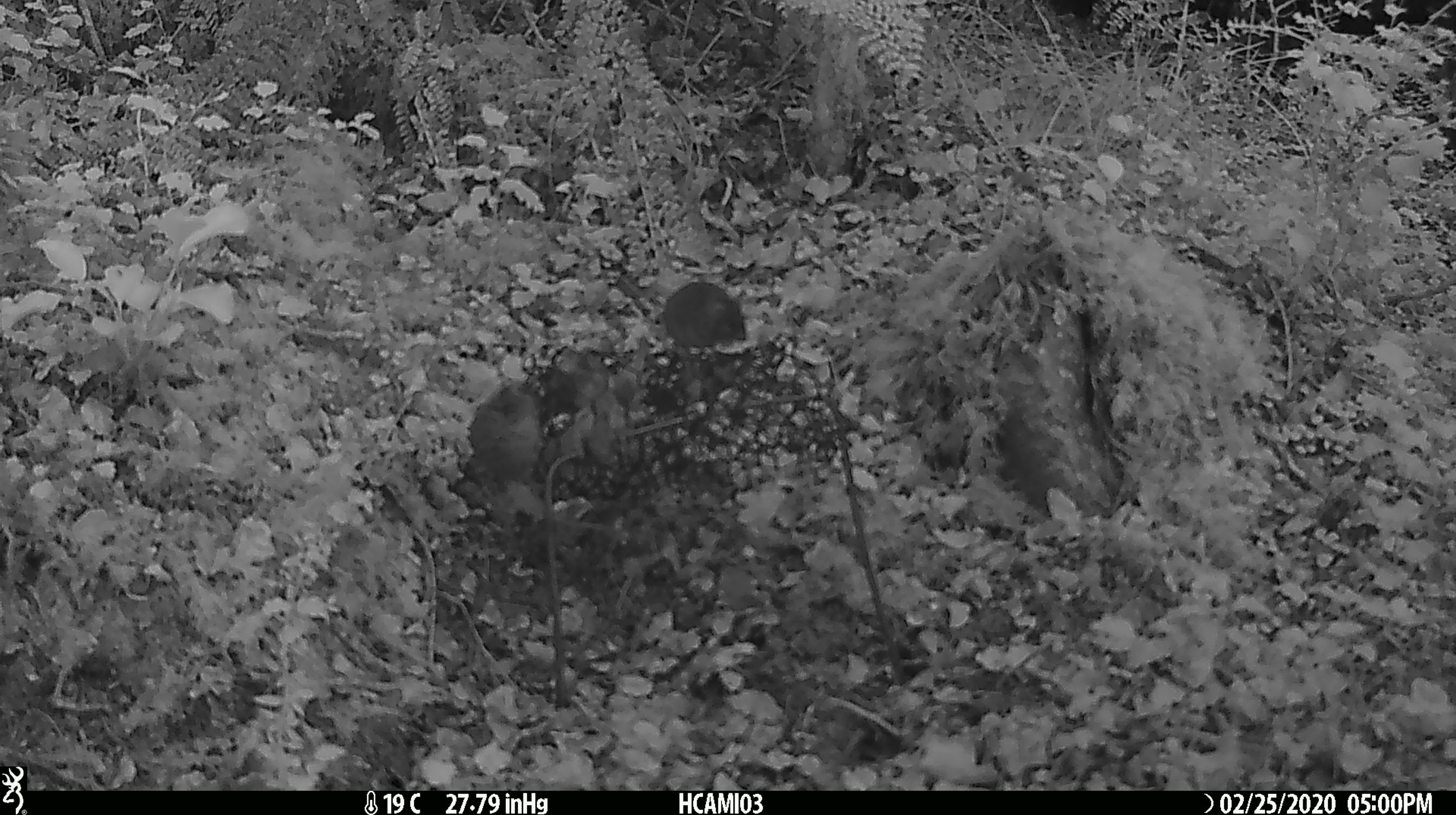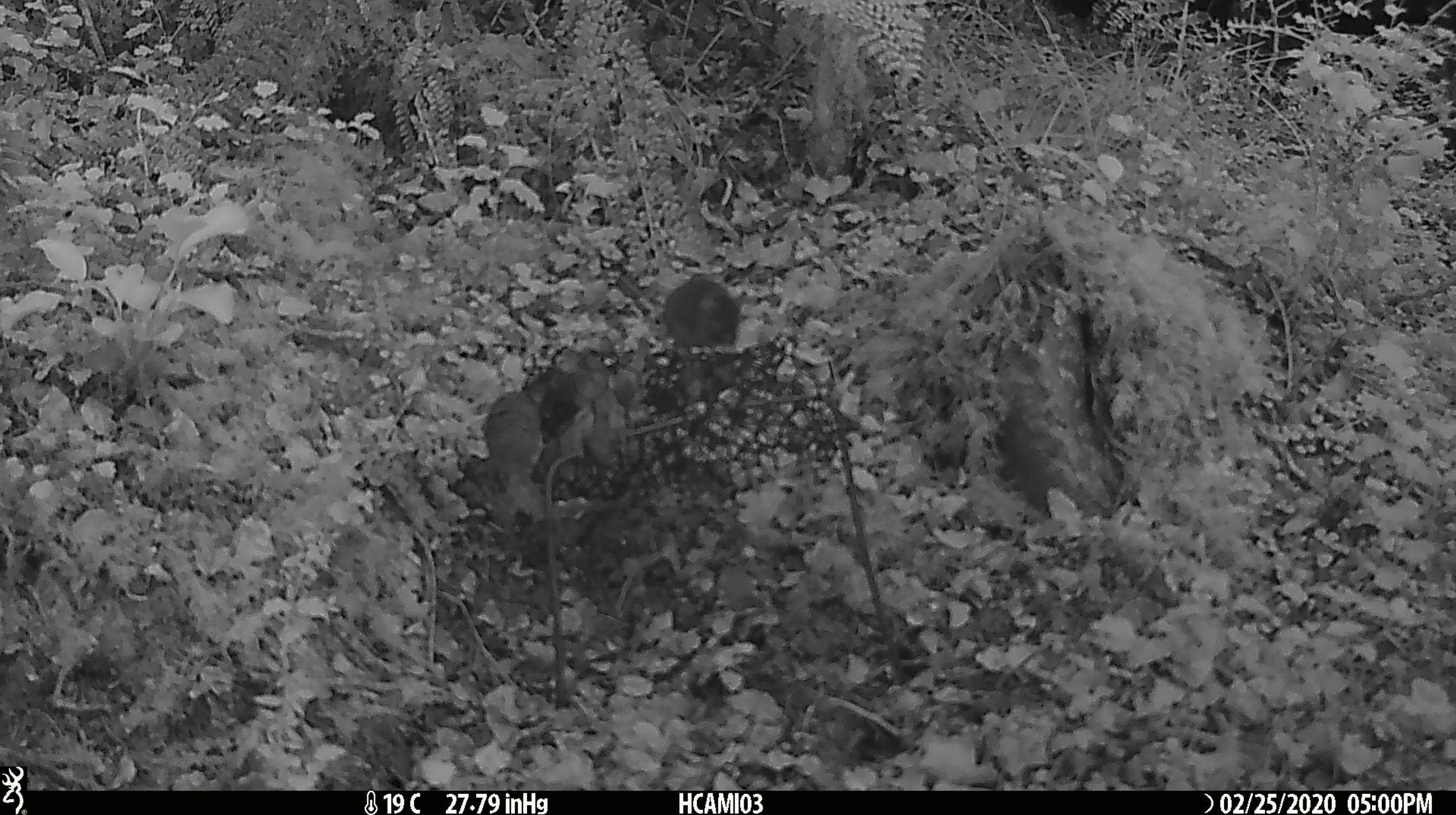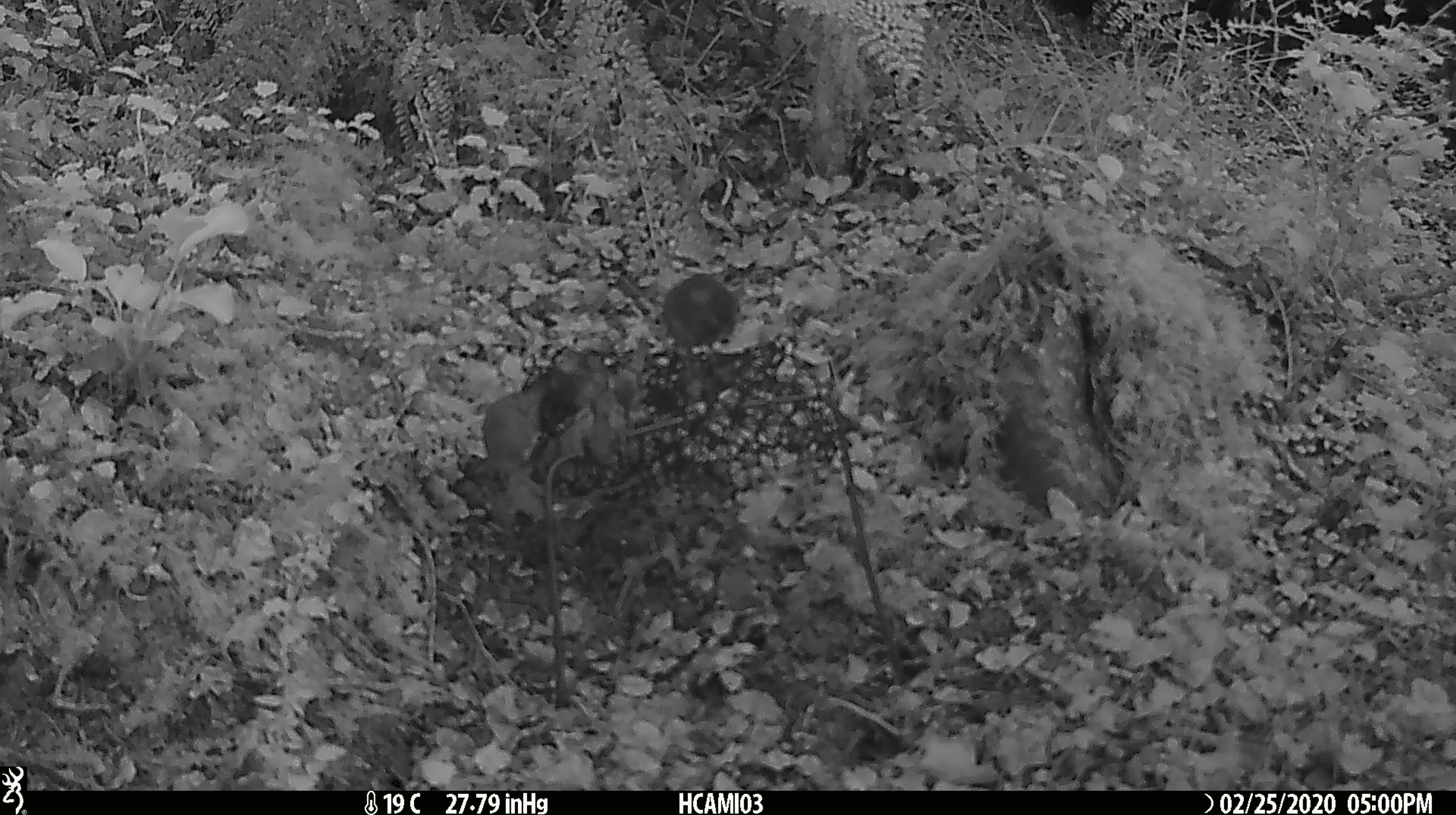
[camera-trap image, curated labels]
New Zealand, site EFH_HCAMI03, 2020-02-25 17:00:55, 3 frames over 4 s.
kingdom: Animalia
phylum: Chordata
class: Mammalia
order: Rodentia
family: Muridae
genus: Mus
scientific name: Mus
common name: mouse